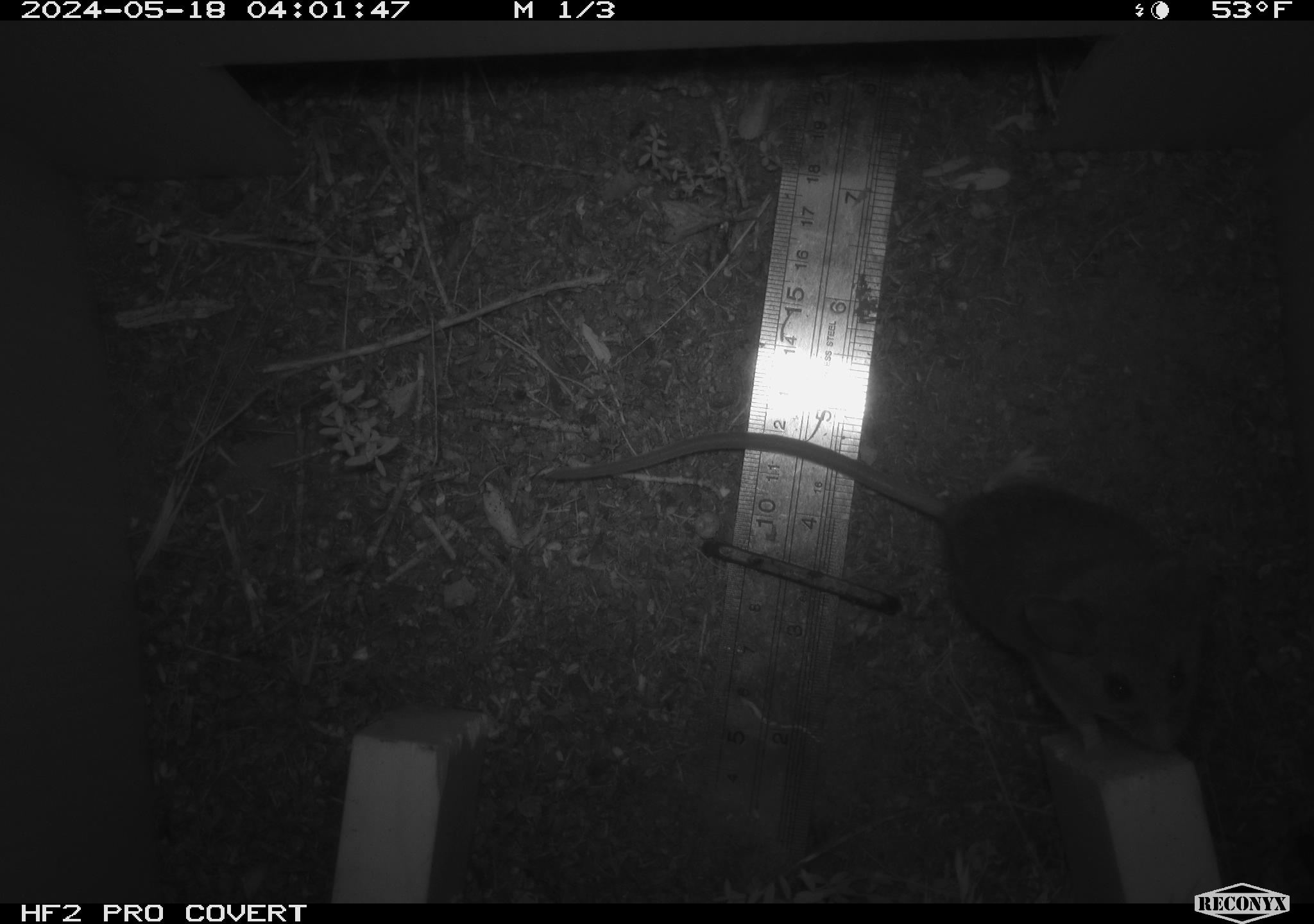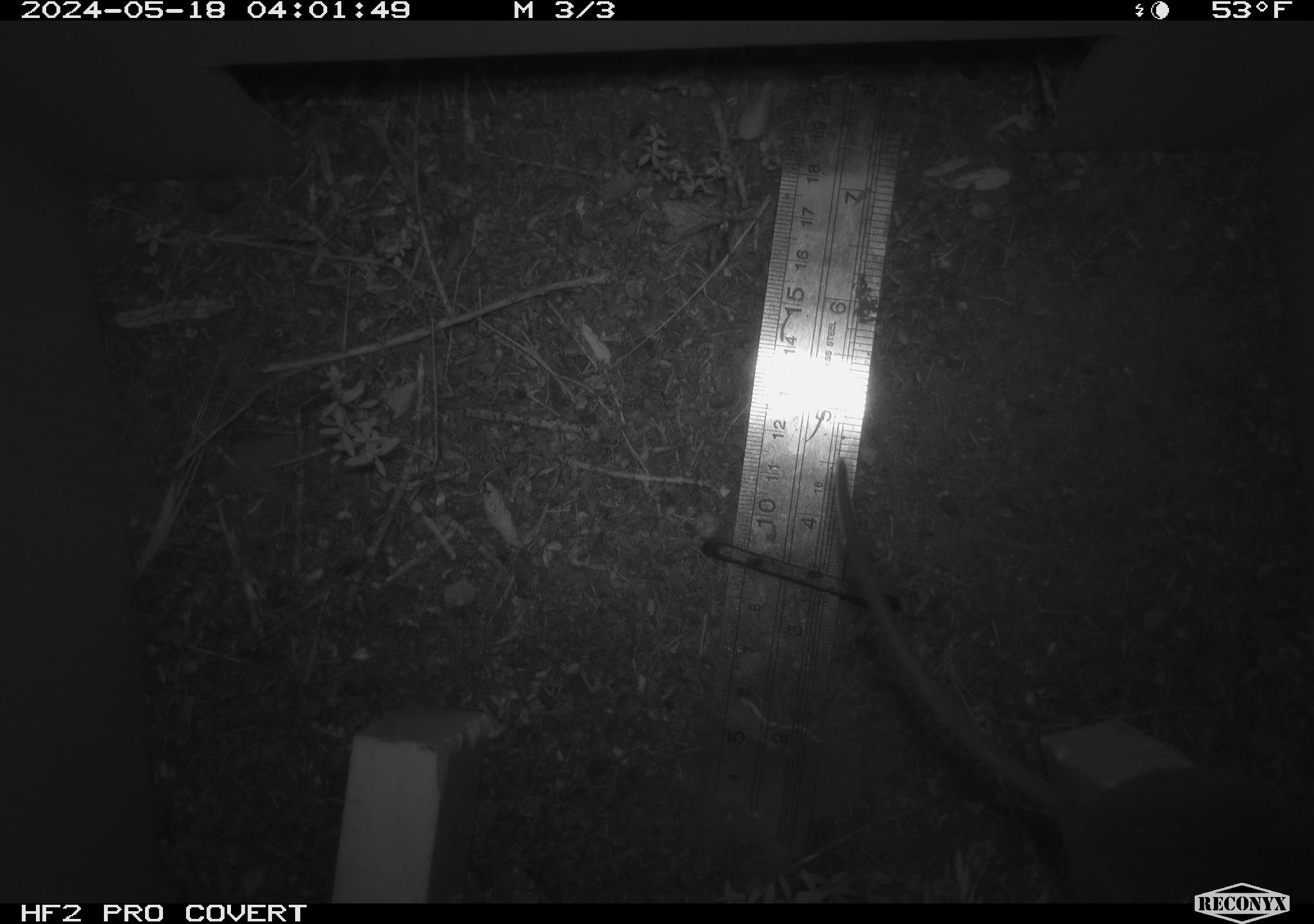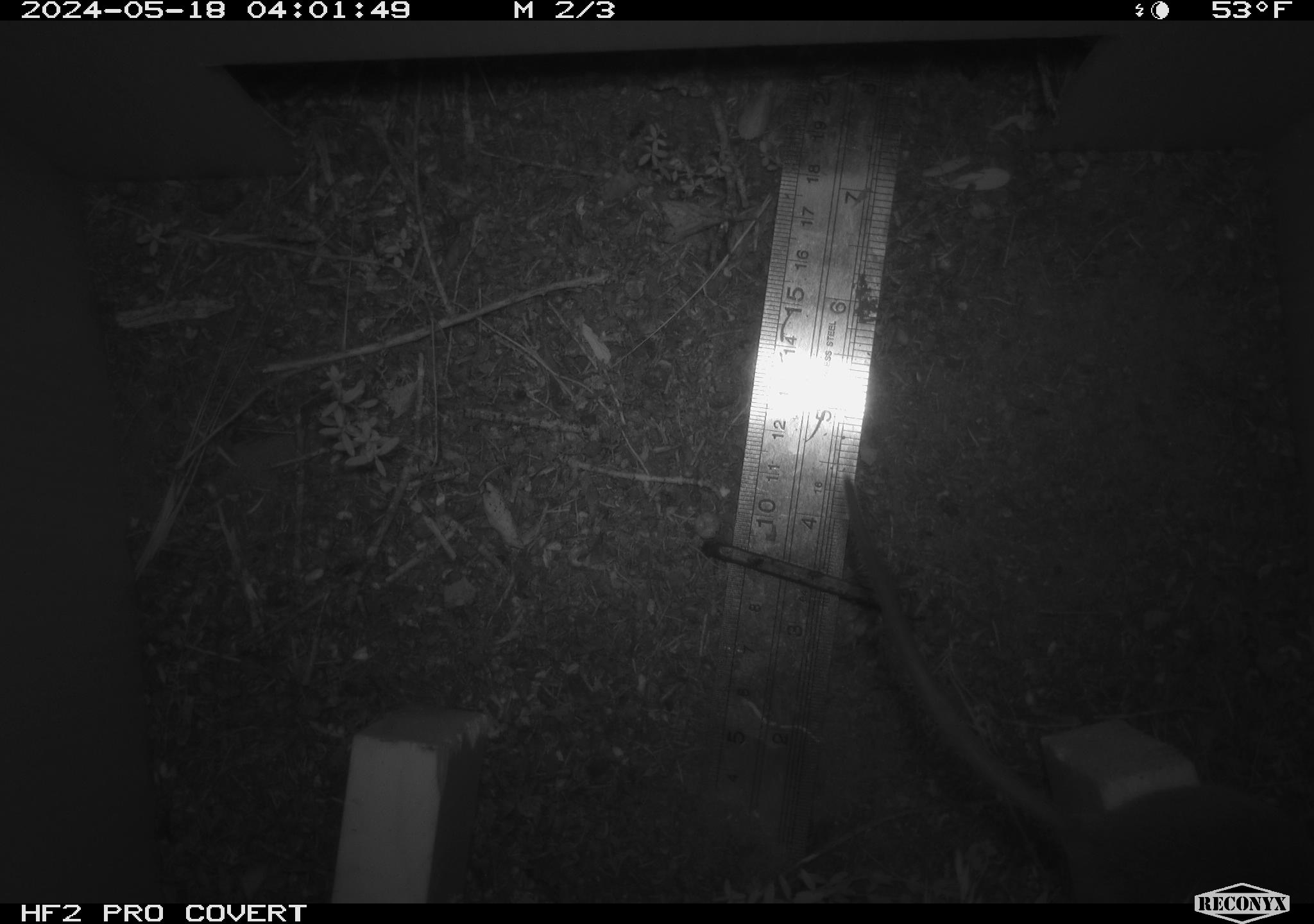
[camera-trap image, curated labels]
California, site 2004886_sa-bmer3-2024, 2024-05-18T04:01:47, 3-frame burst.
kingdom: Animalia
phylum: Chordata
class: Mammalia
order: Rodentia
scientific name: Rodentia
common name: mouse species